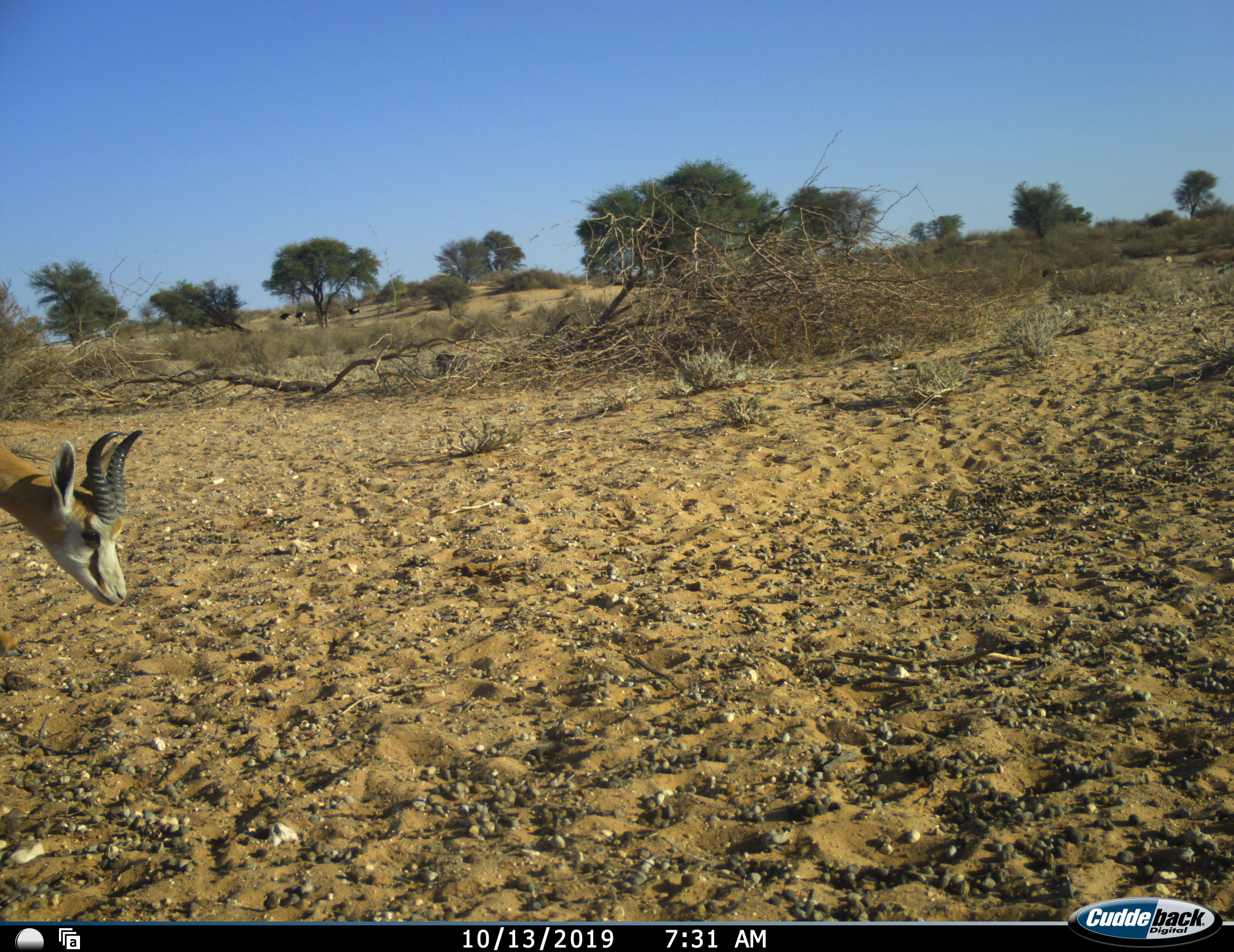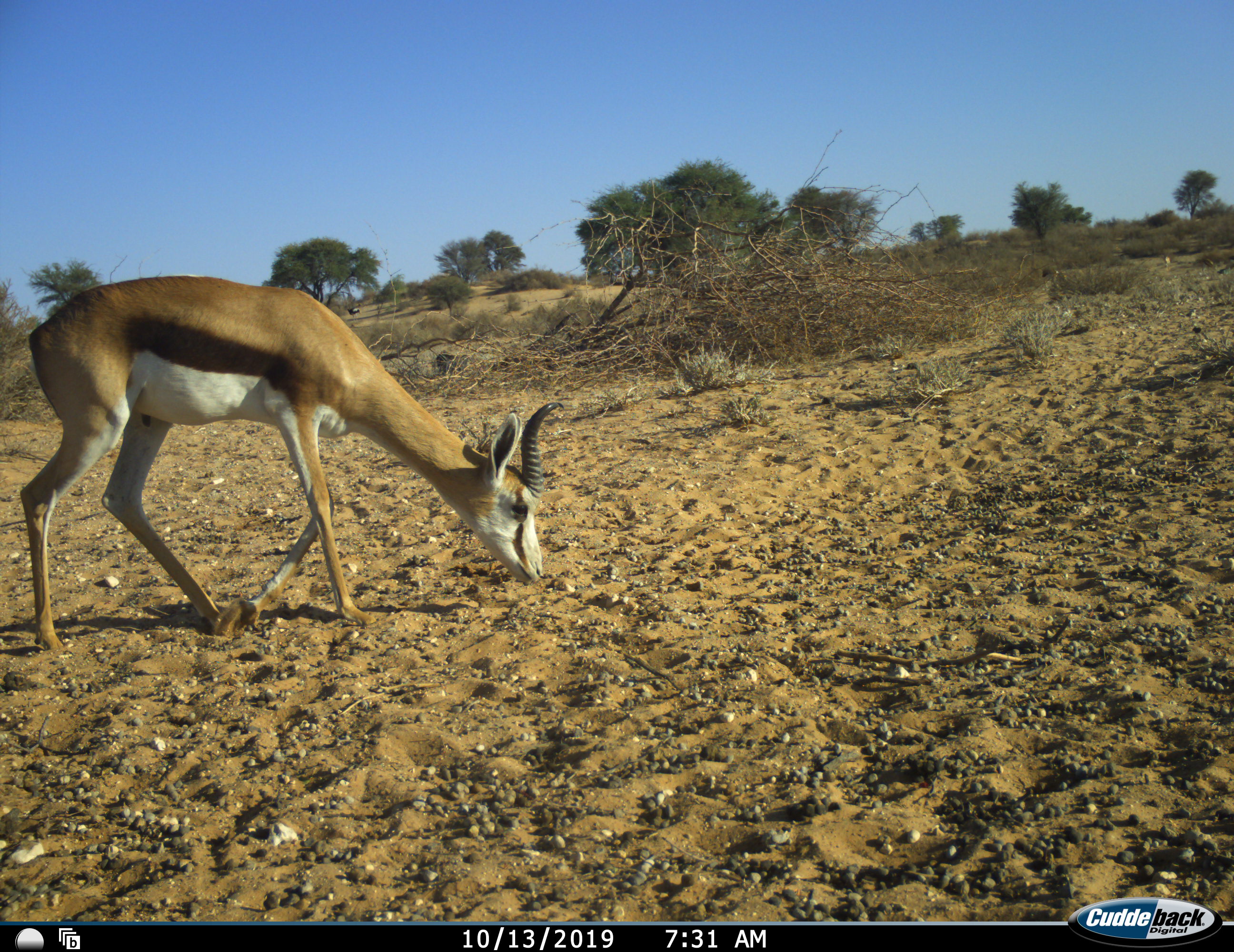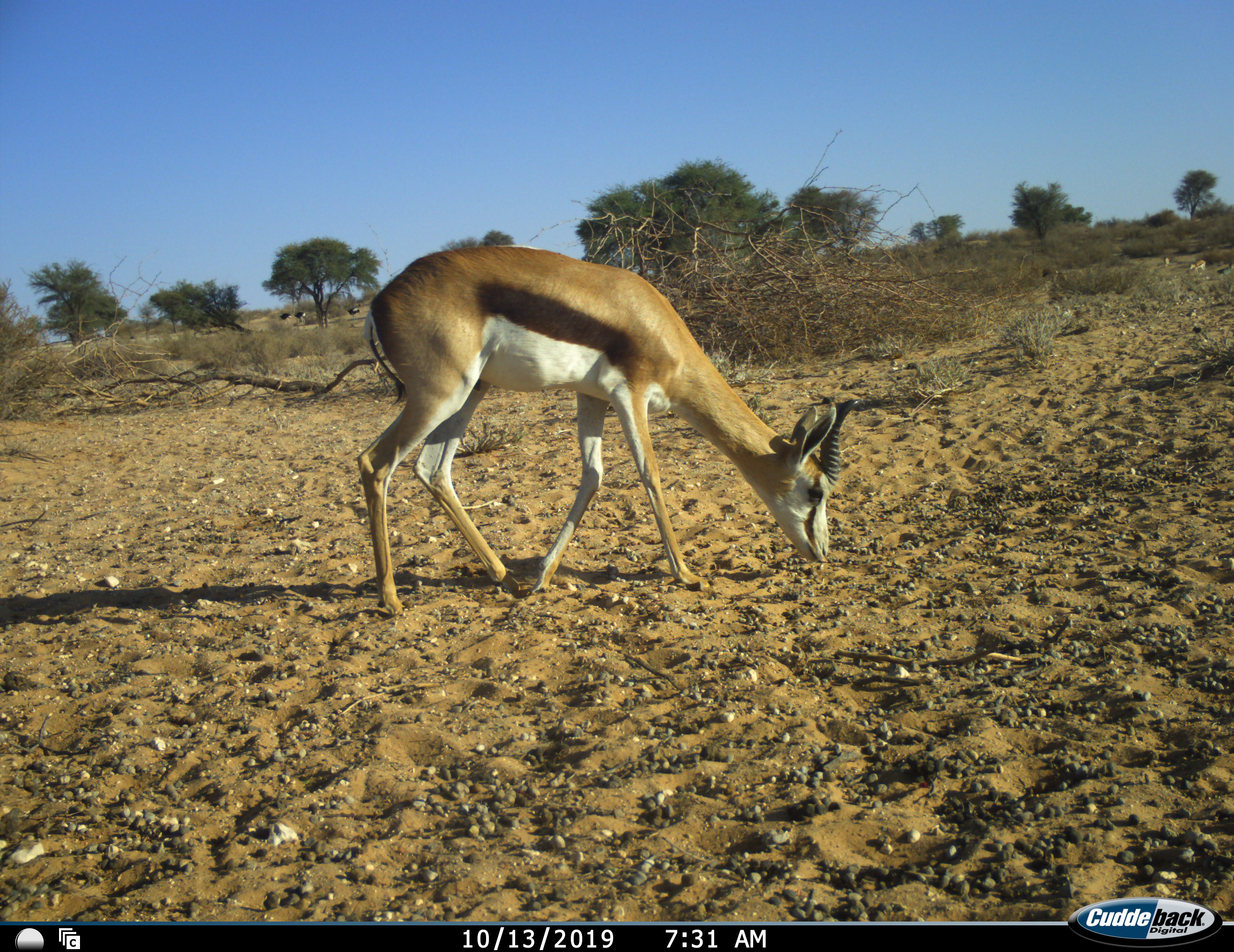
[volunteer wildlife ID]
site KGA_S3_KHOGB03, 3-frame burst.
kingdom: Animalia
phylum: Chordata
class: Mammalia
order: Artiodactyla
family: Bovidae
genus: Antidorcas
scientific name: Antidorcas marsupialis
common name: springbok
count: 1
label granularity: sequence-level